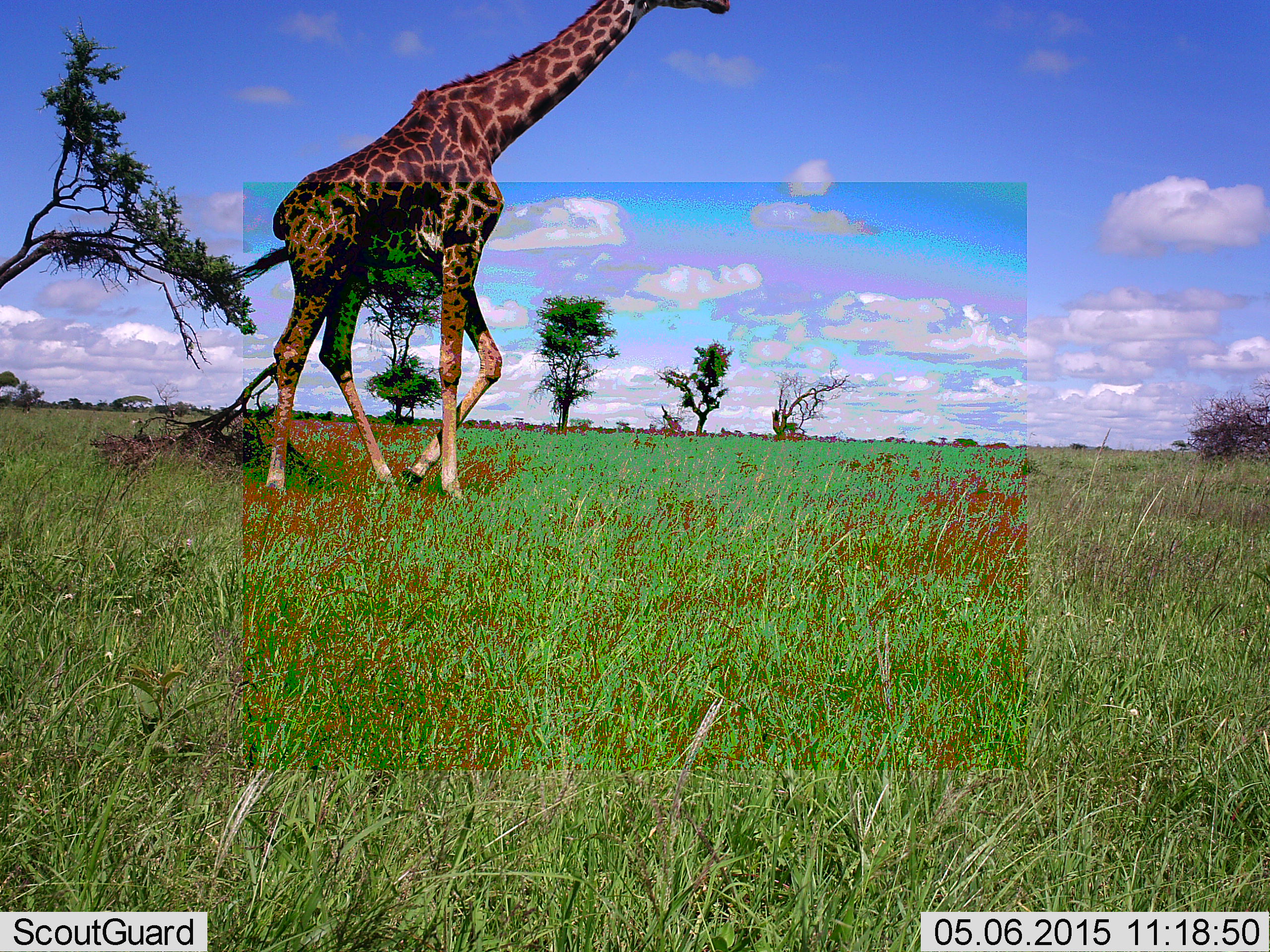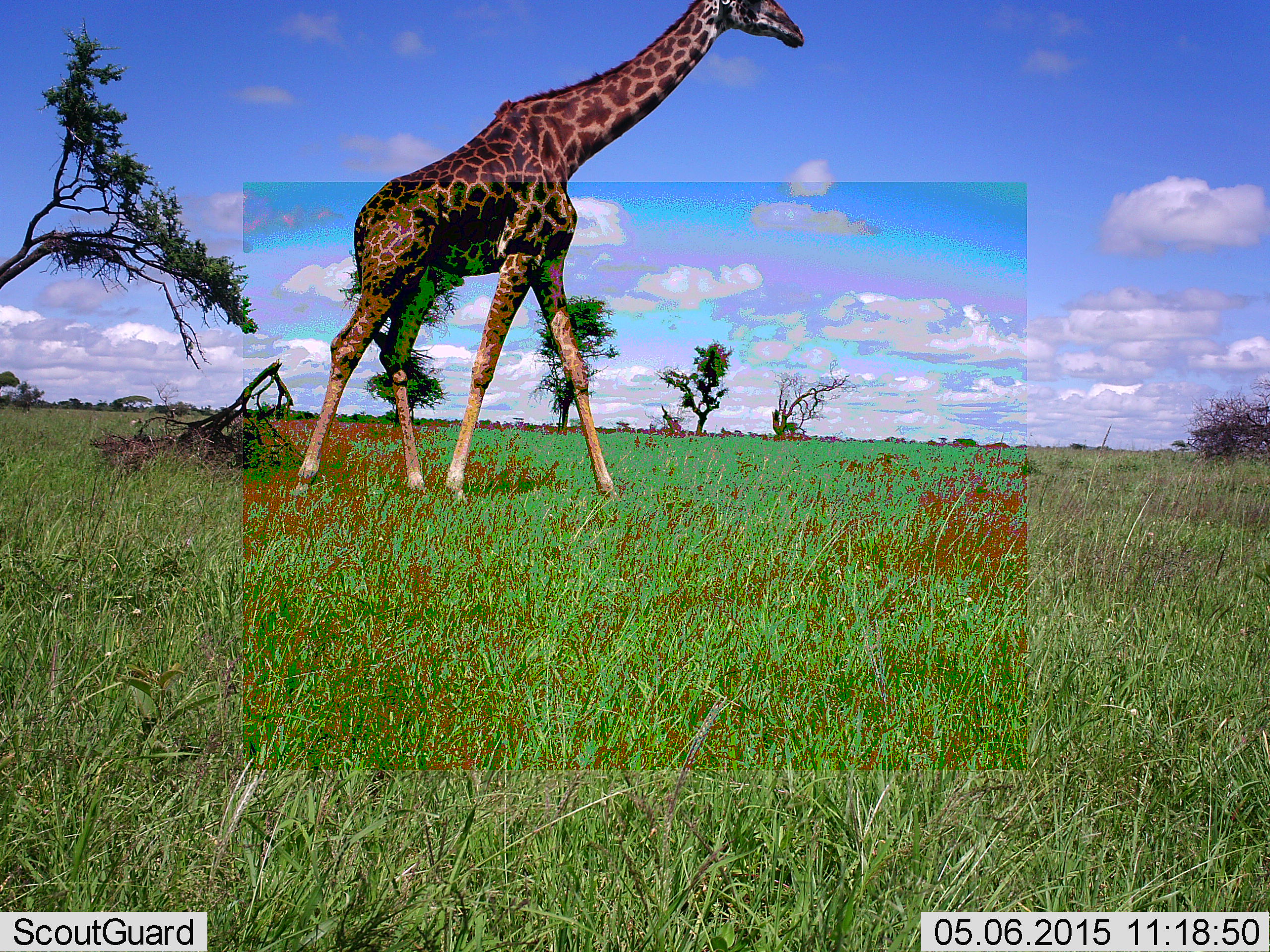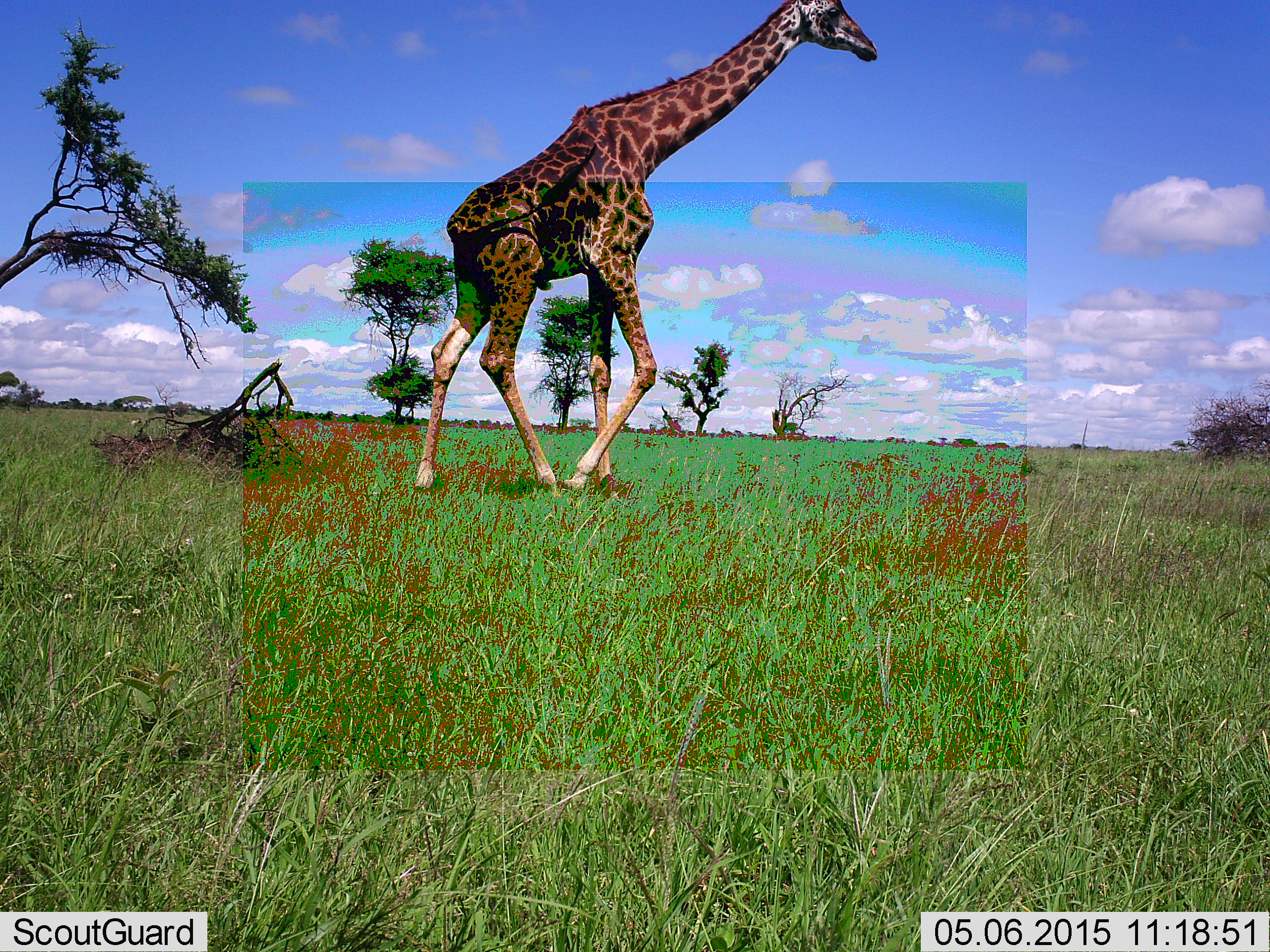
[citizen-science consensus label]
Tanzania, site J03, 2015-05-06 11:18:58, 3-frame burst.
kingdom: Animalia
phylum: Chordata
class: Mammalia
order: Artiodactyla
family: Giraffidae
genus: Giraffa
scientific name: Giraffa camelopardalis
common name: giraffe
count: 1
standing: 0%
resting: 0%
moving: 100%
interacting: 0%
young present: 0%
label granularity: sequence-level